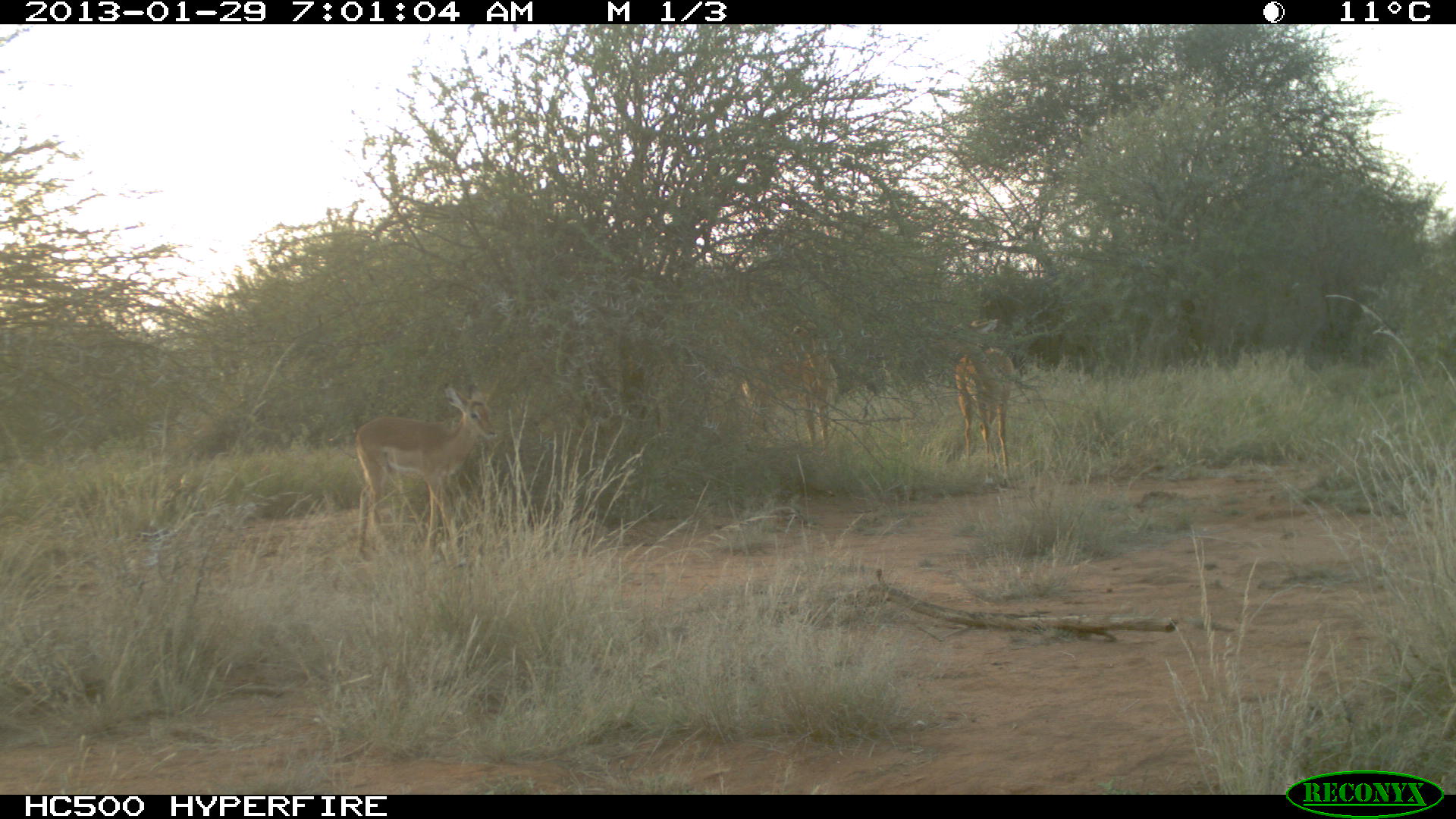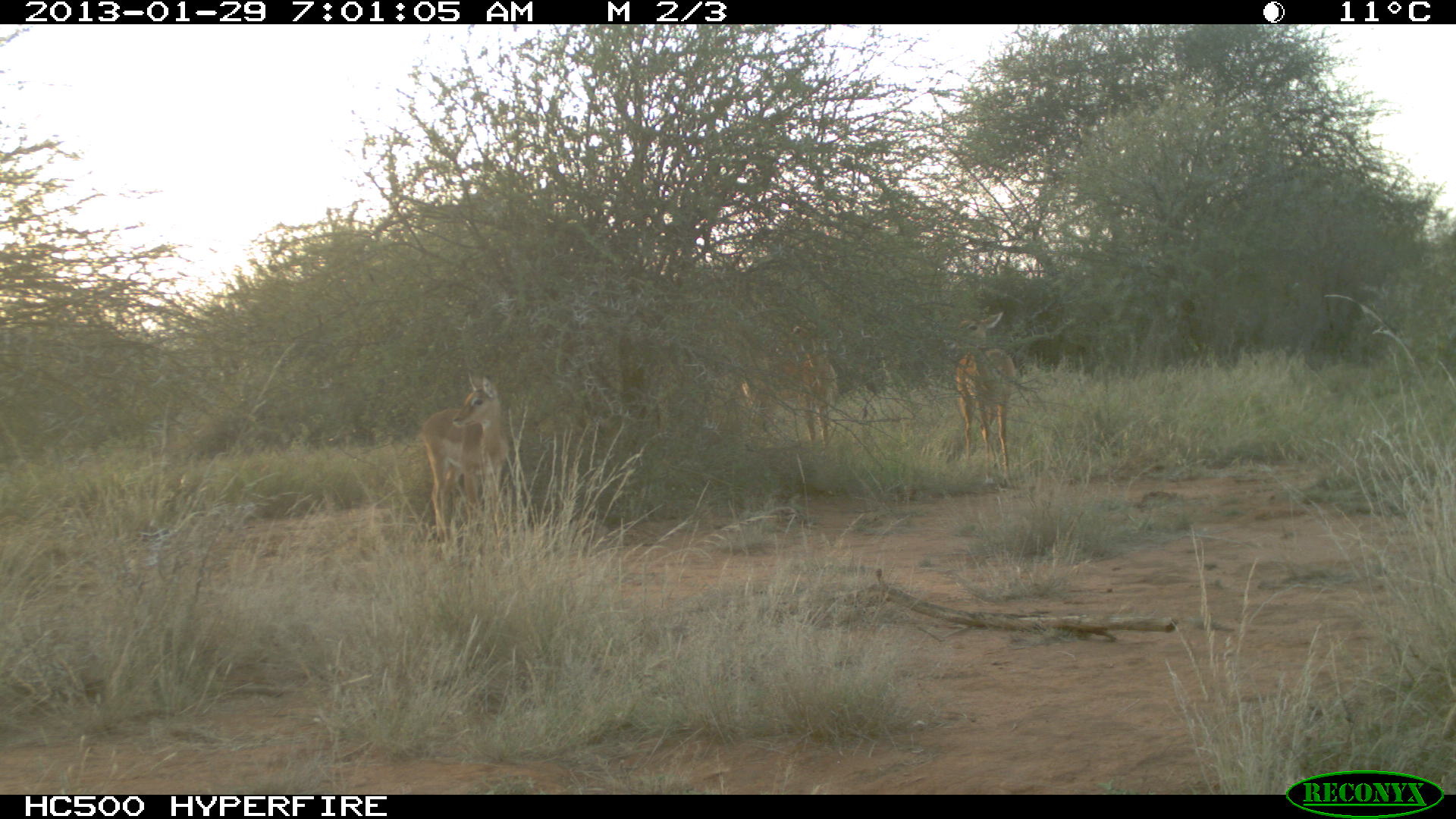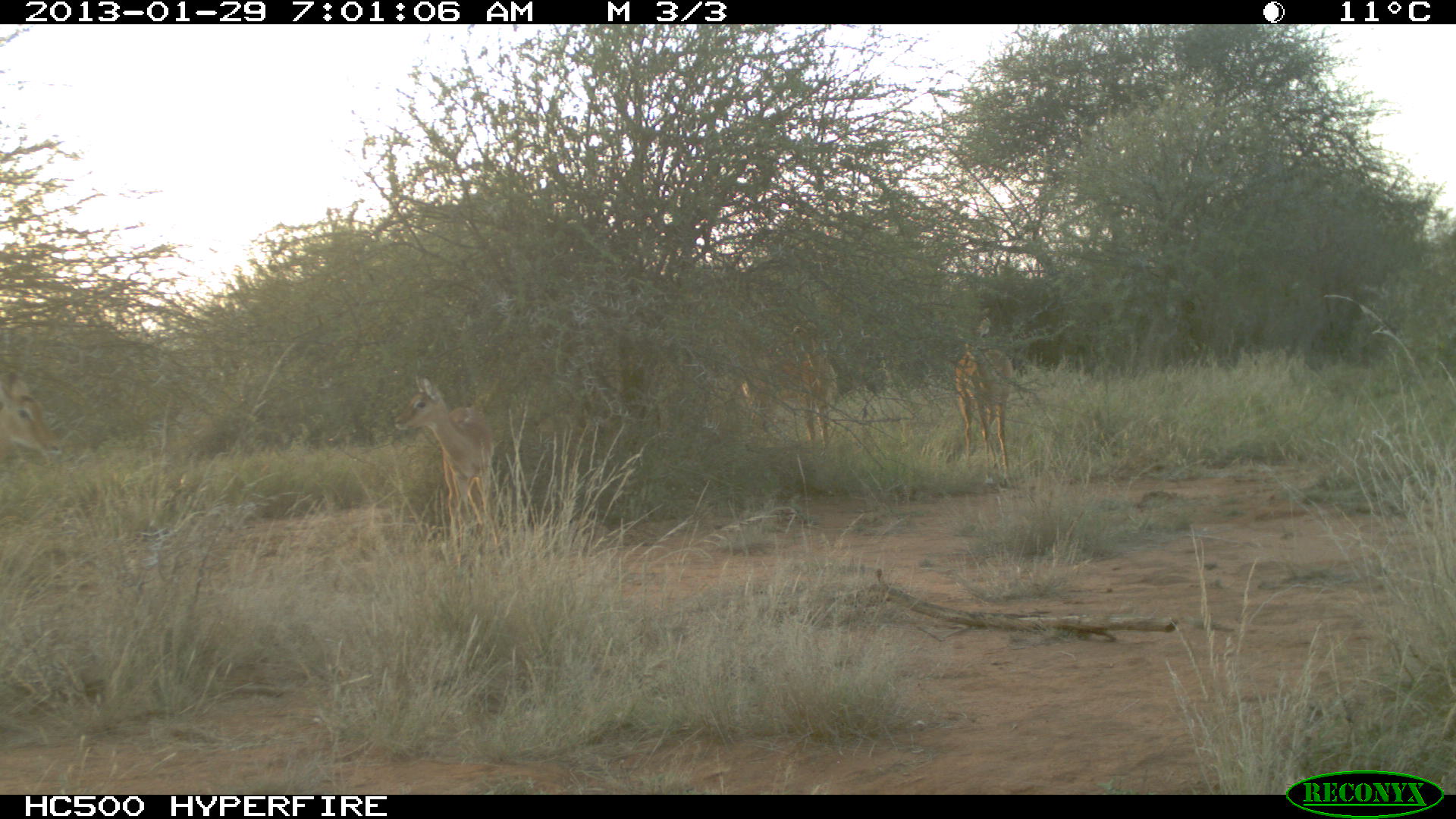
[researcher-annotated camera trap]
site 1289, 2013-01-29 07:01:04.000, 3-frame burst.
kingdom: Animalia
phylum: Chordata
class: Mammalia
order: Artiodactyla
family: Bovidae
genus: Aepyceros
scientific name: Aepyceros melampus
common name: impala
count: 4